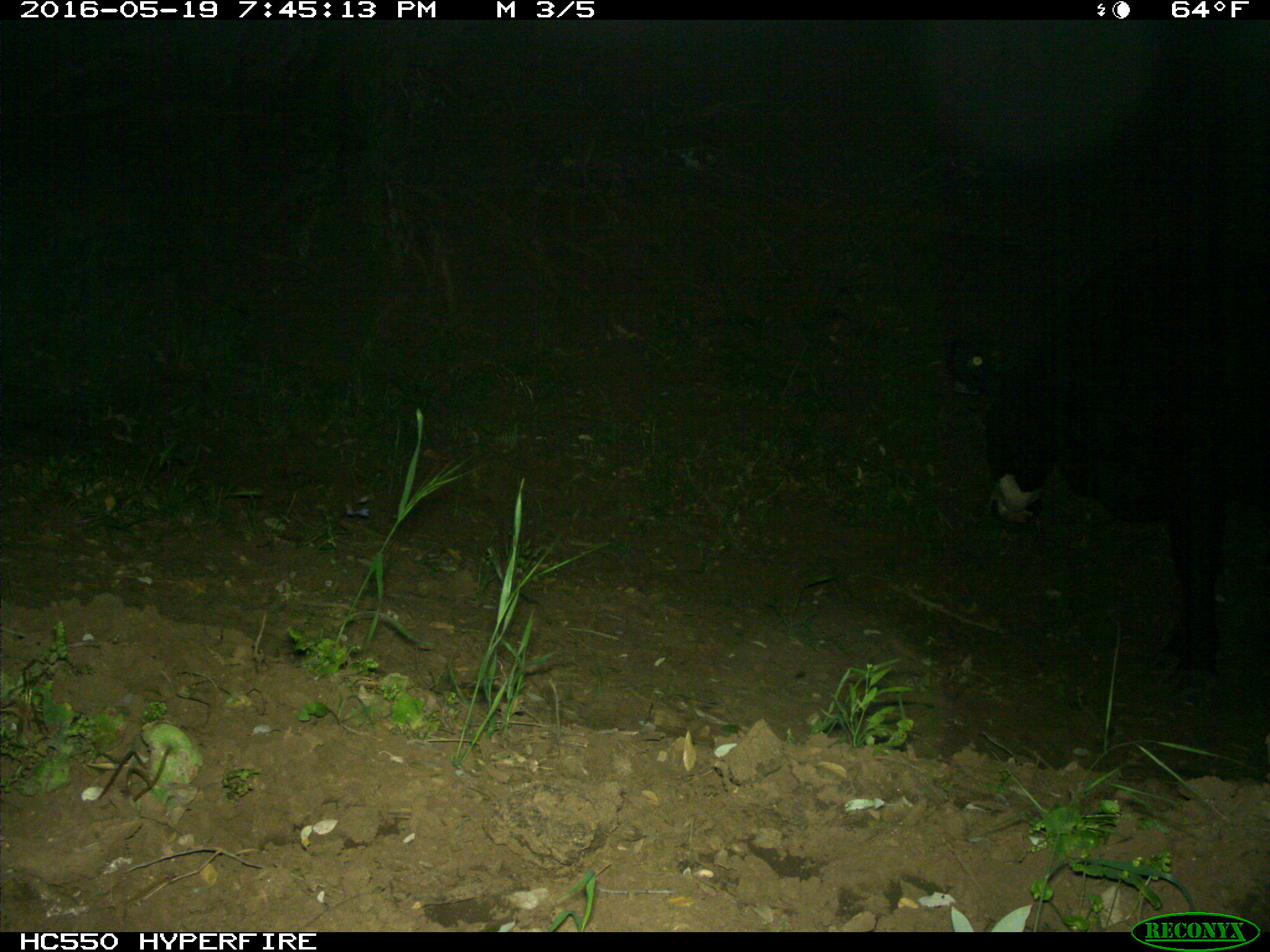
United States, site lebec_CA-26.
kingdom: Animalia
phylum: Chordata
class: Mammalia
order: Artiodactyla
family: Bovidae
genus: Bos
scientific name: Bos taurus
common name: domestic cow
Bos taurus (domestic cow).